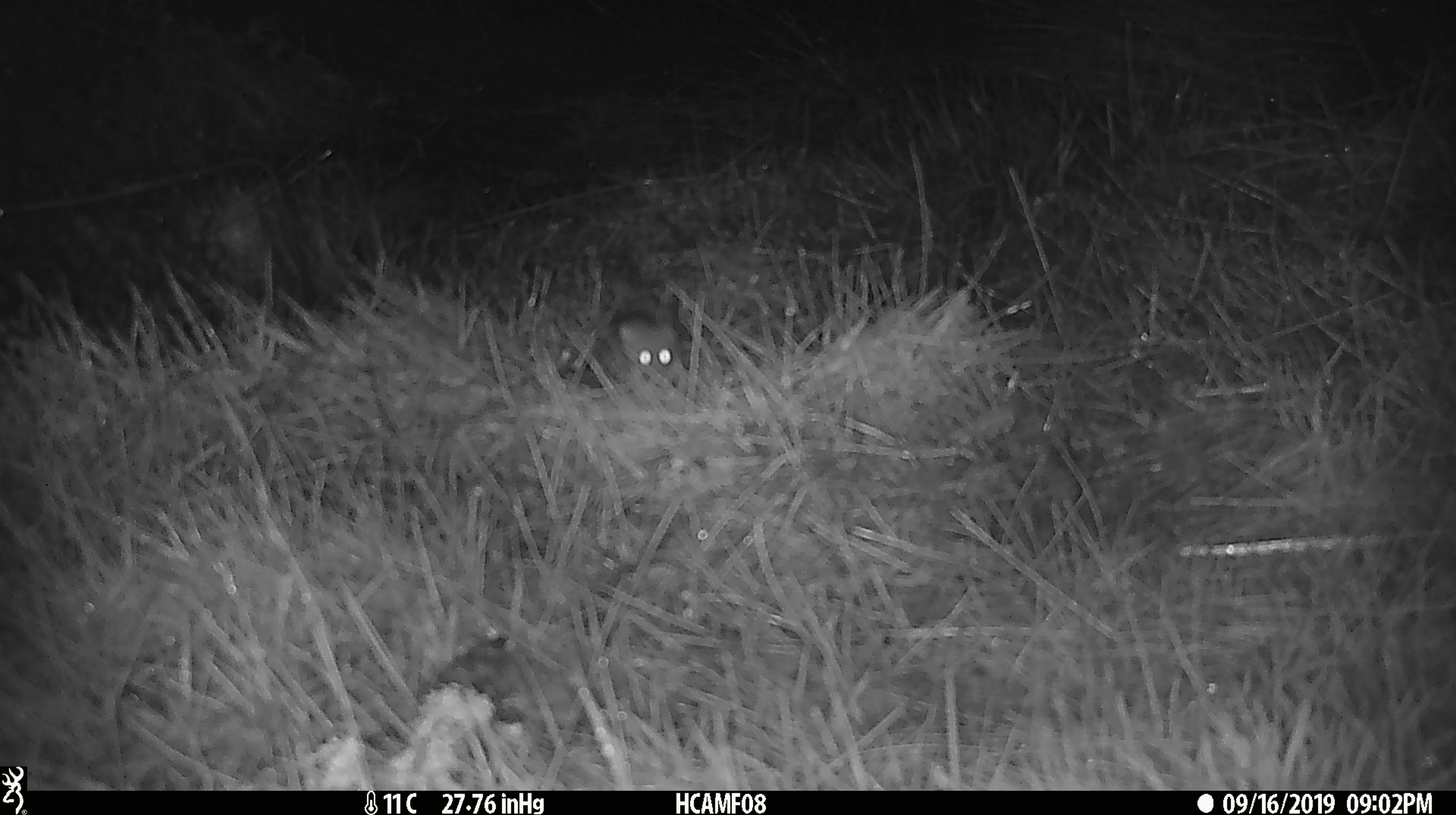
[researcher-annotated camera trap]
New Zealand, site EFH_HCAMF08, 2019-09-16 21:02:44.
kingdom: Animalia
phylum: Chordata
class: Mammalia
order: Rodentia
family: Muridae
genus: Mus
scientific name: Mus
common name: mouse